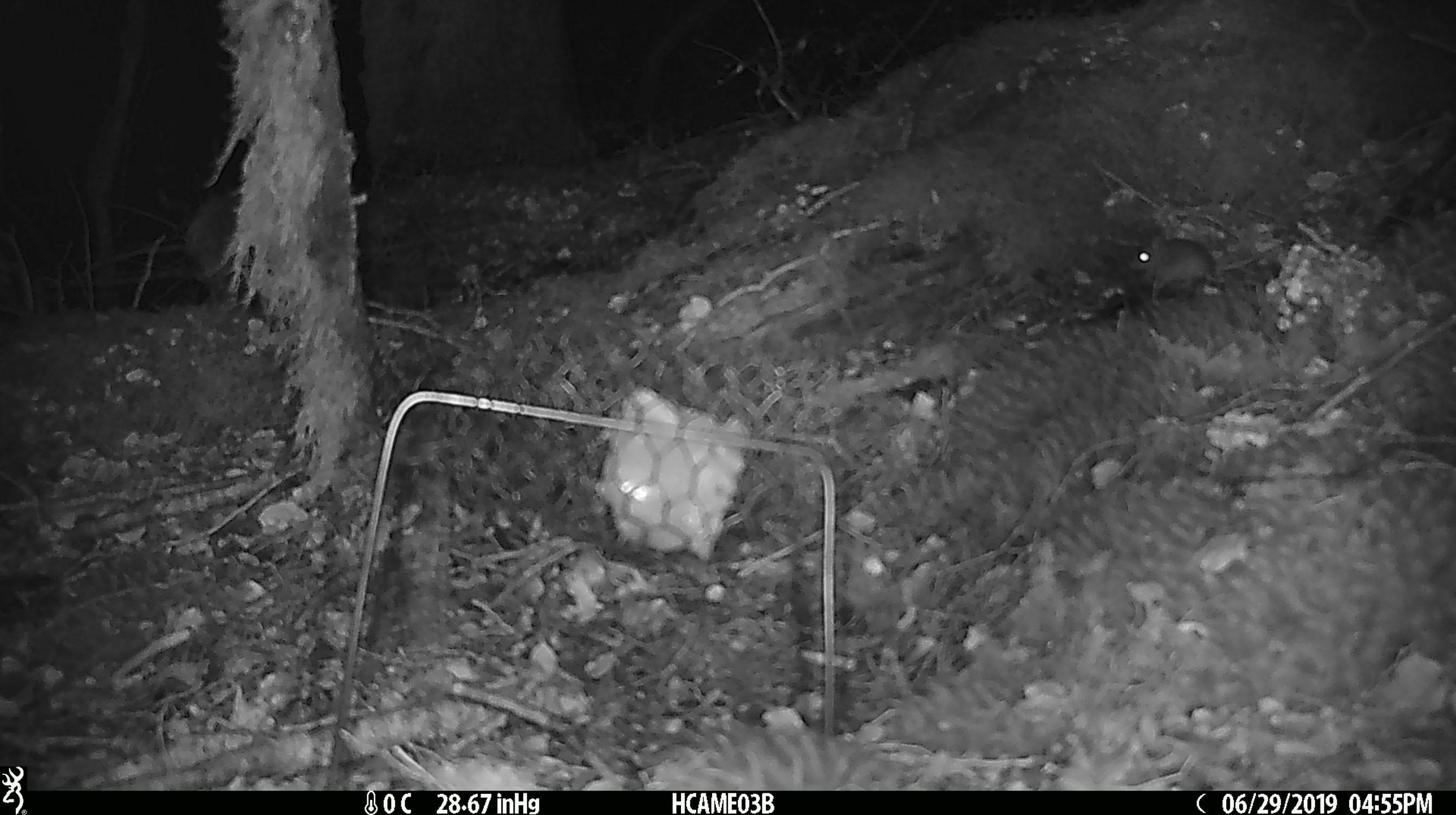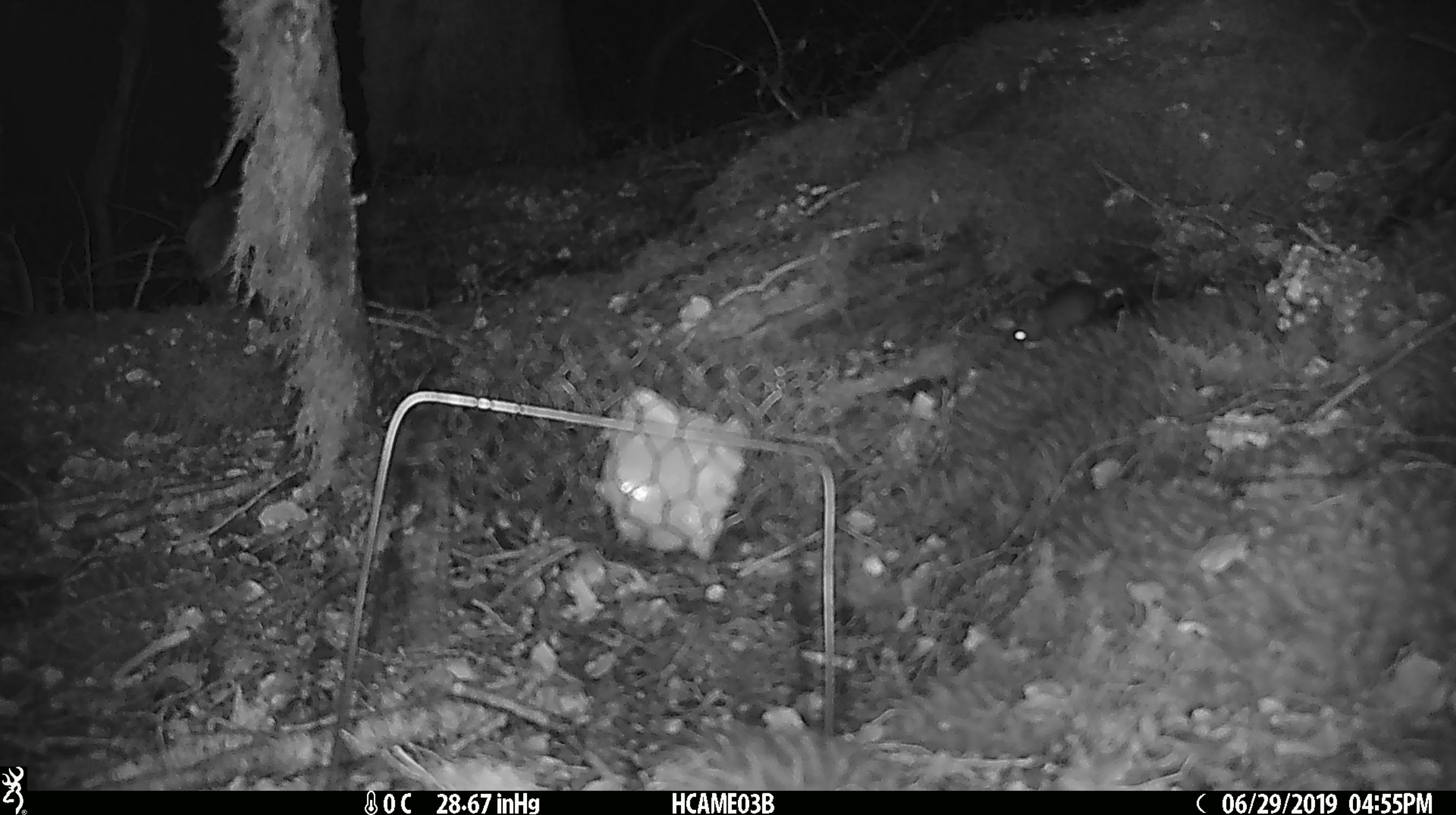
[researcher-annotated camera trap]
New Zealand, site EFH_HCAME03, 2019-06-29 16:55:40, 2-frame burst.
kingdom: Animalia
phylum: Chordata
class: Mammalia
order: Rodentia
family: Muridae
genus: Mus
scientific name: Mus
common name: mouse